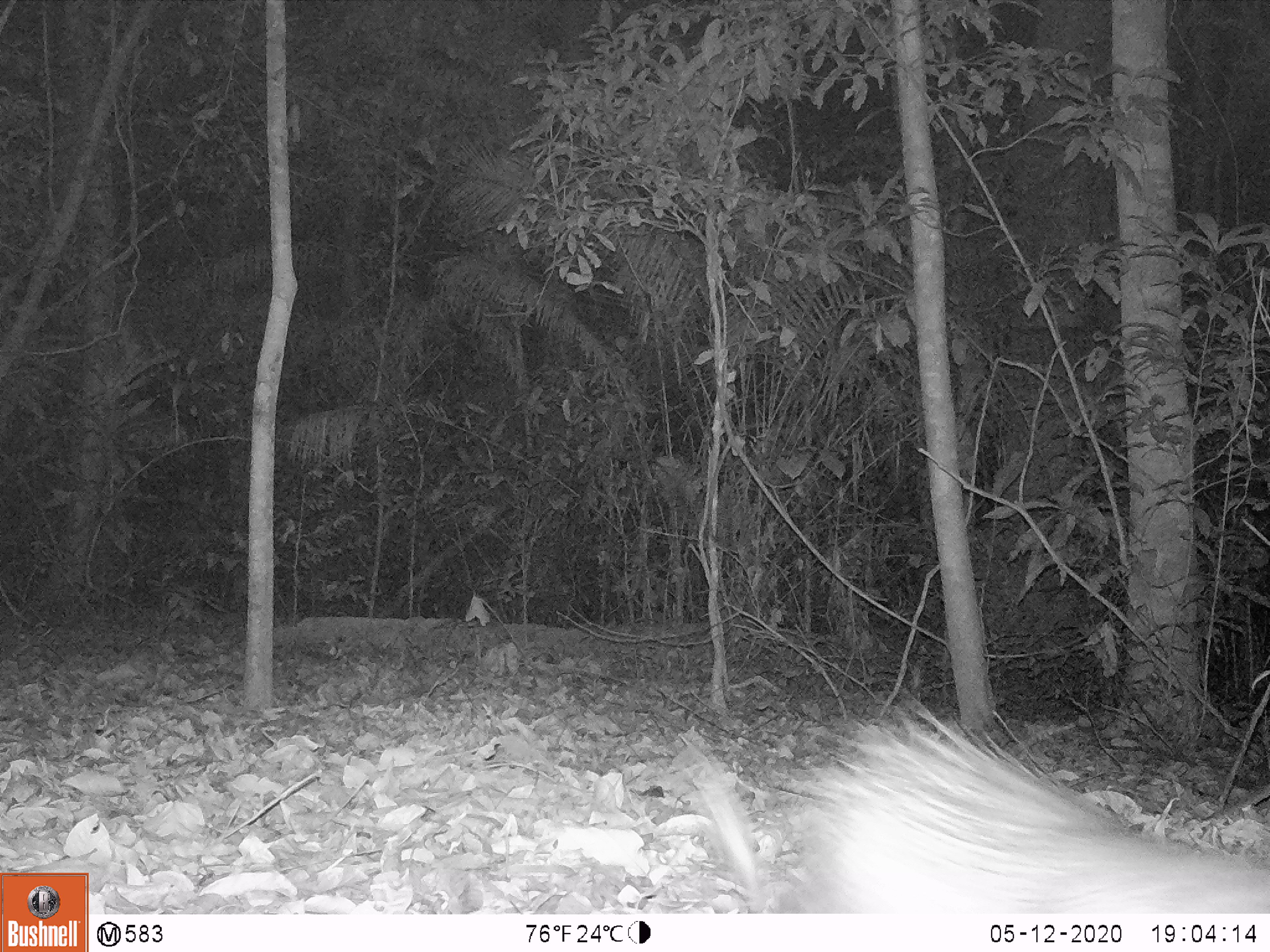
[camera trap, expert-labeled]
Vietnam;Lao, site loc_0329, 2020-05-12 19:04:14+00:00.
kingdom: Animalia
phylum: Chordata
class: Mammalia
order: Rodentia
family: Hystricidae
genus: Atherurus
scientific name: Atherurus macrourus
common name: asiatic brush-tailed porcupine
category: asiatic brush tailed porcupine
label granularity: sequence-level